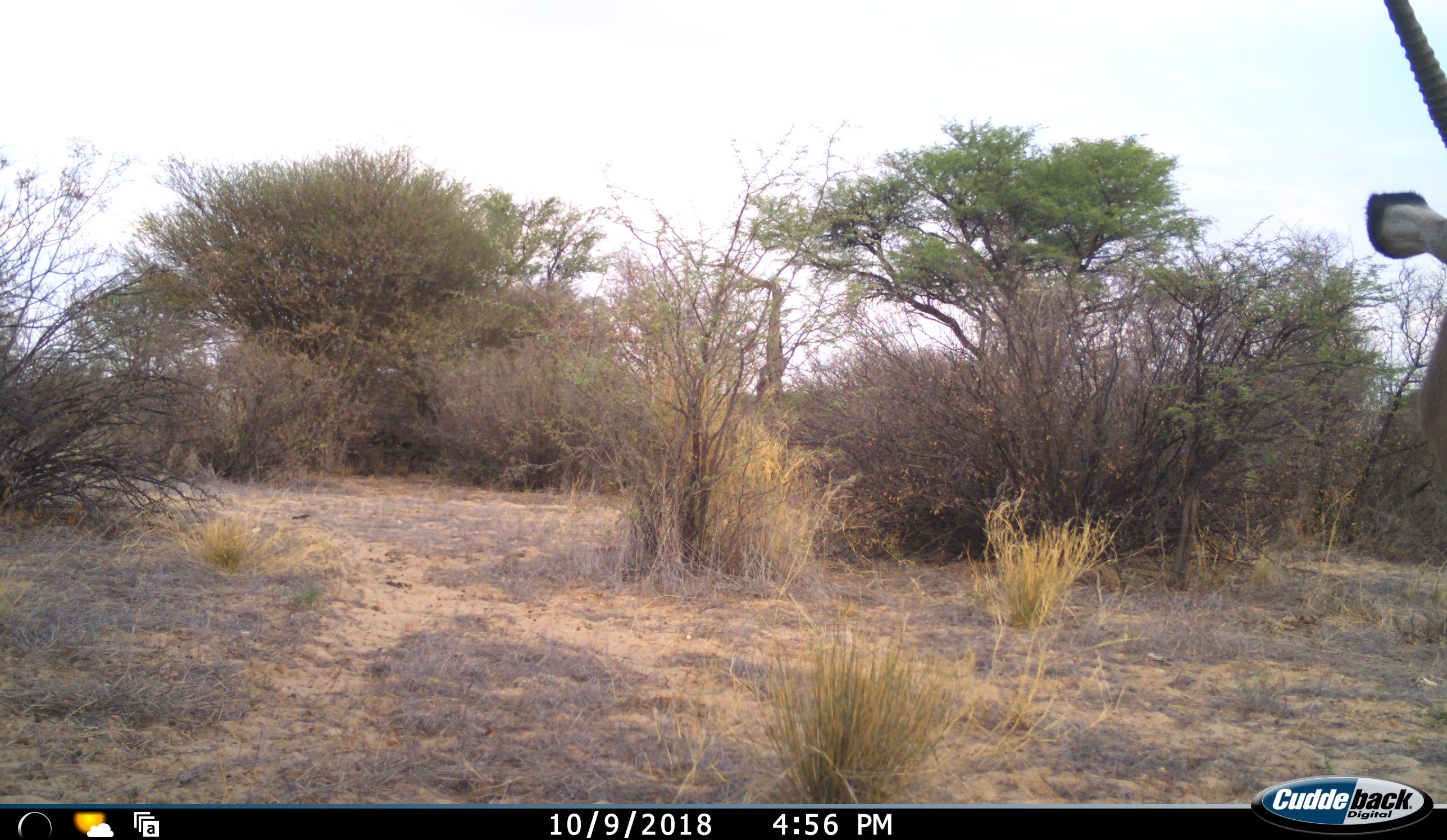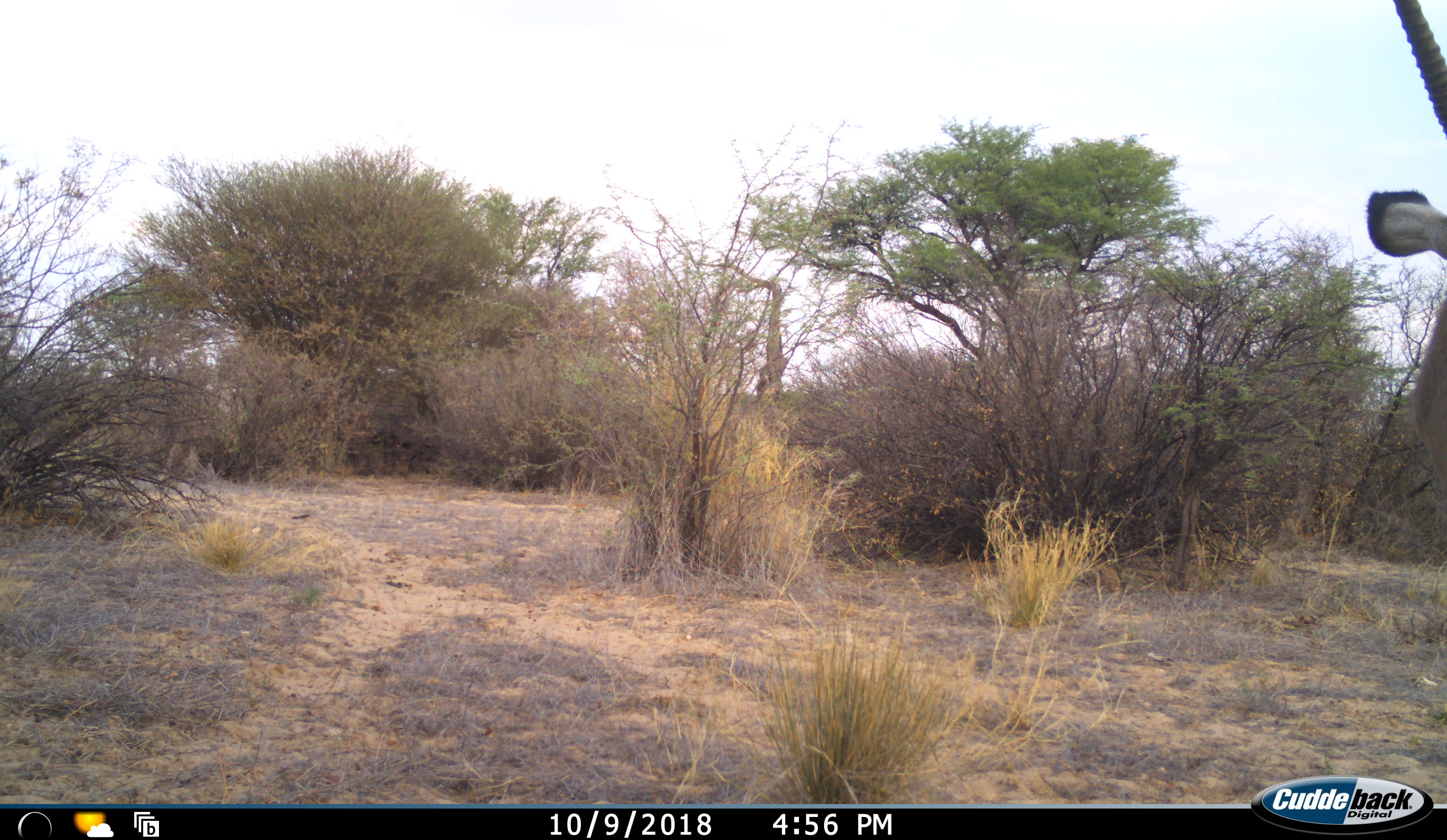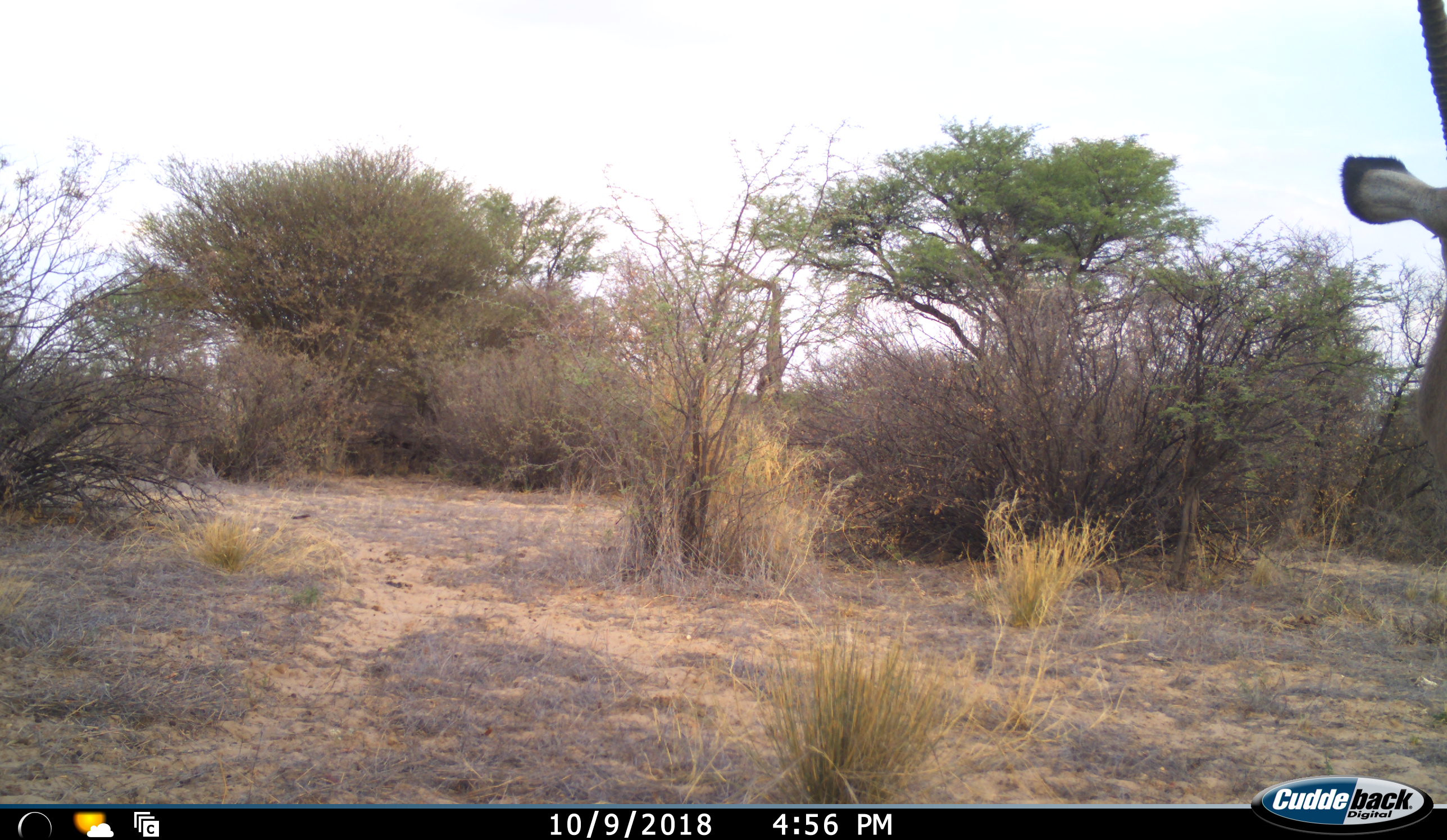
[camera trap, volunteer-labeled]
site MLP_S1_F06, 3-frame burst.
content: unidentified animal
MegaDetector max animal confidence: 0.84